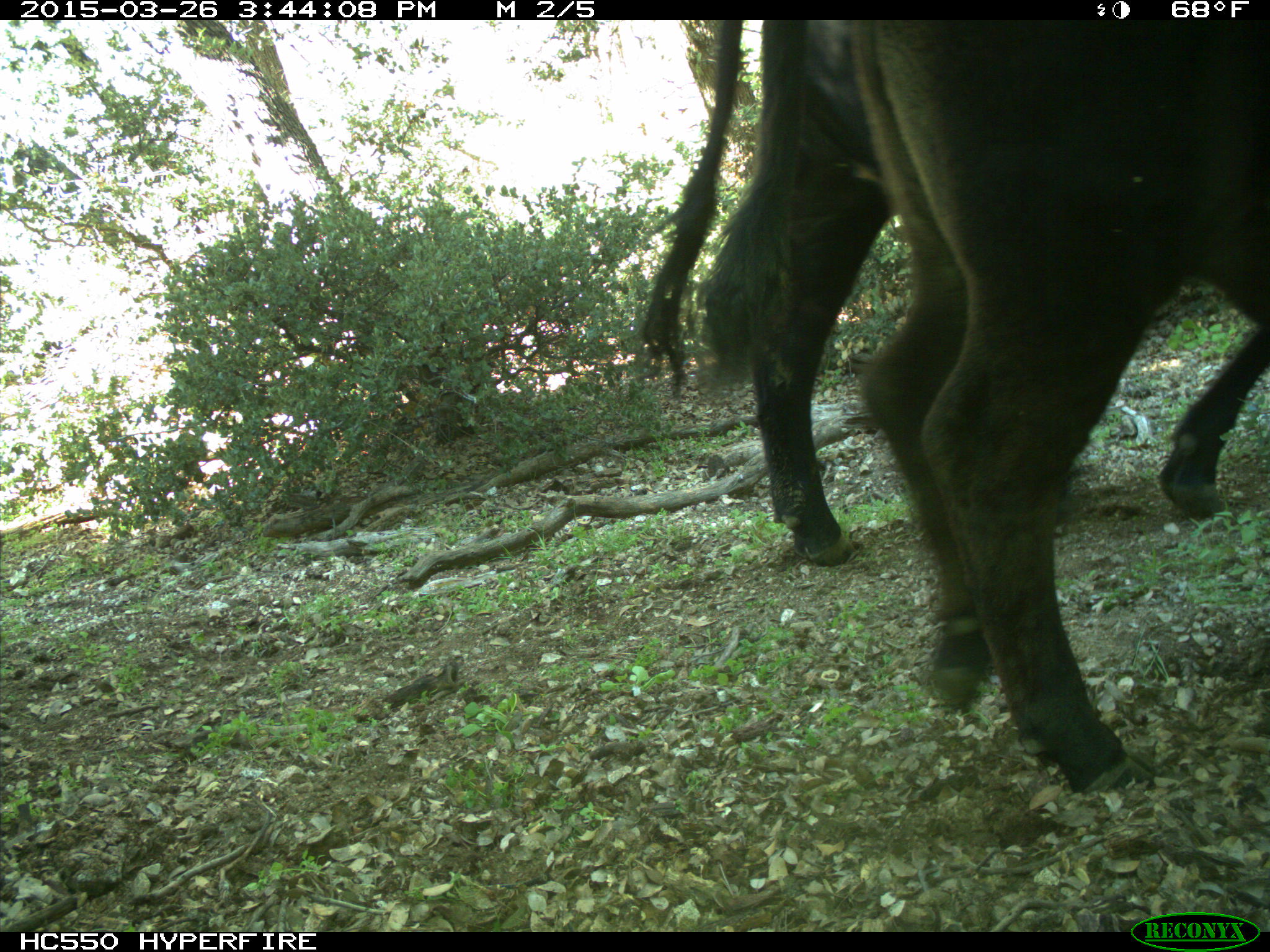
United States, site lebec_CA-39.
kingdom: Animalia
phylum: Chordata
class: Mammalia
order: Artiodactyla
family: Bovidae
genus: Bos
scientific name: Bos taurus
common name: domestic cow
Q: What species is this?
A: Bos taurus (domestic cow).